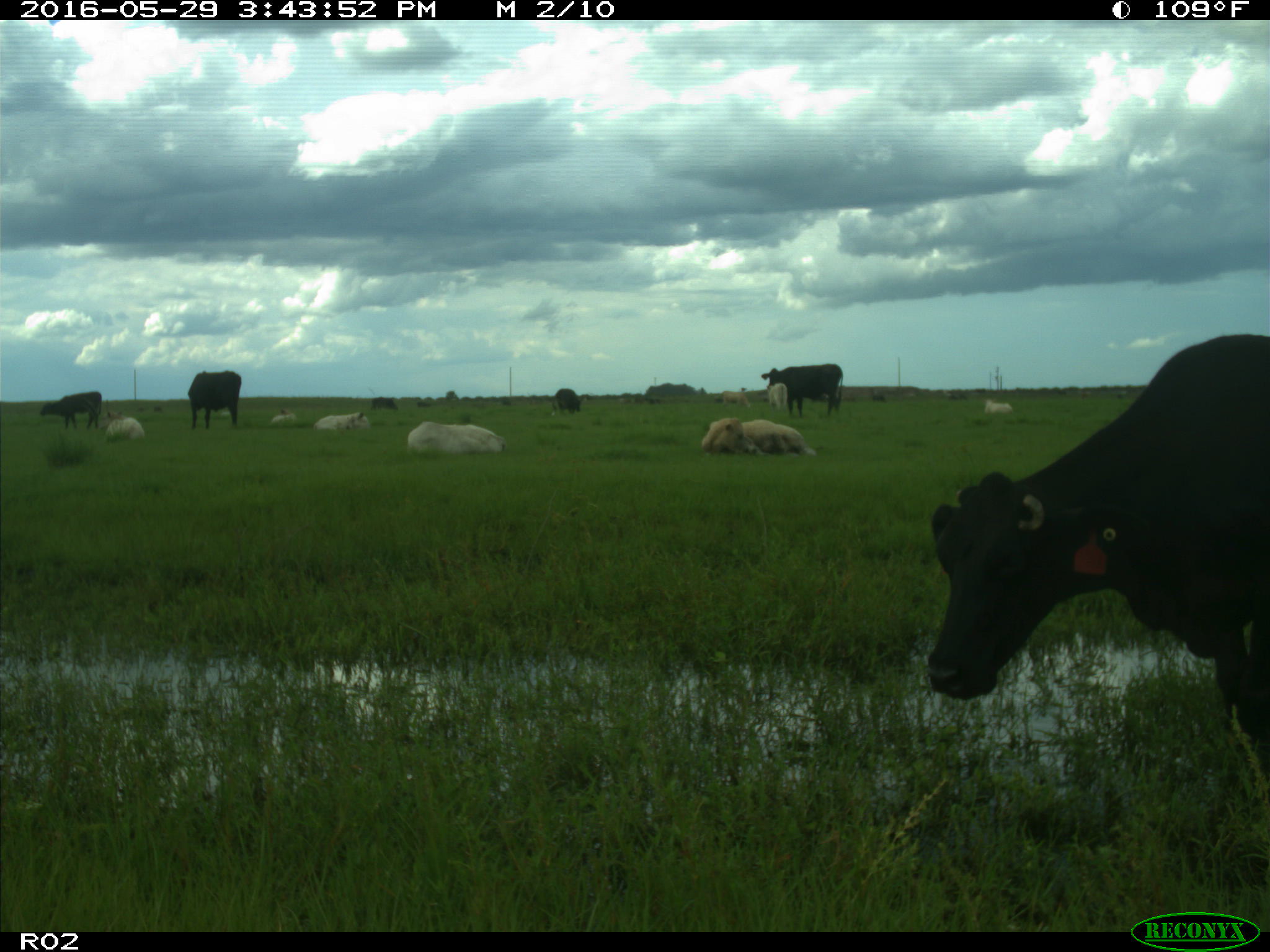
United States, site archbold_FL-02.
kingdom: Animalia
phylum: Chordata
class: Mammalia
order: Artiodactyla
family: Bovidae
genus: Bos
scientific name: Bos taurus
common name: domestic cow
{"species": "Bos taurus (domestic cow)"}